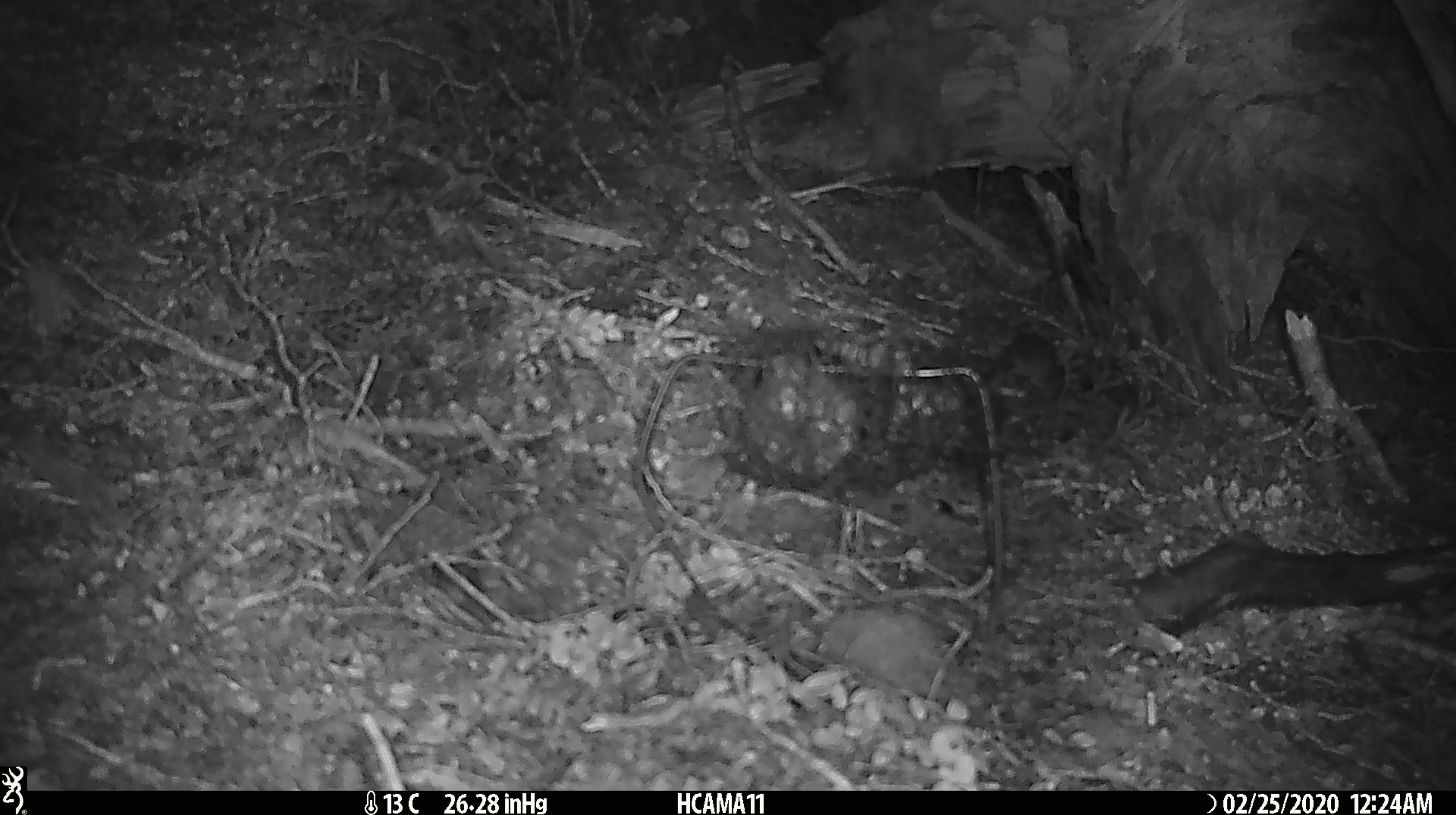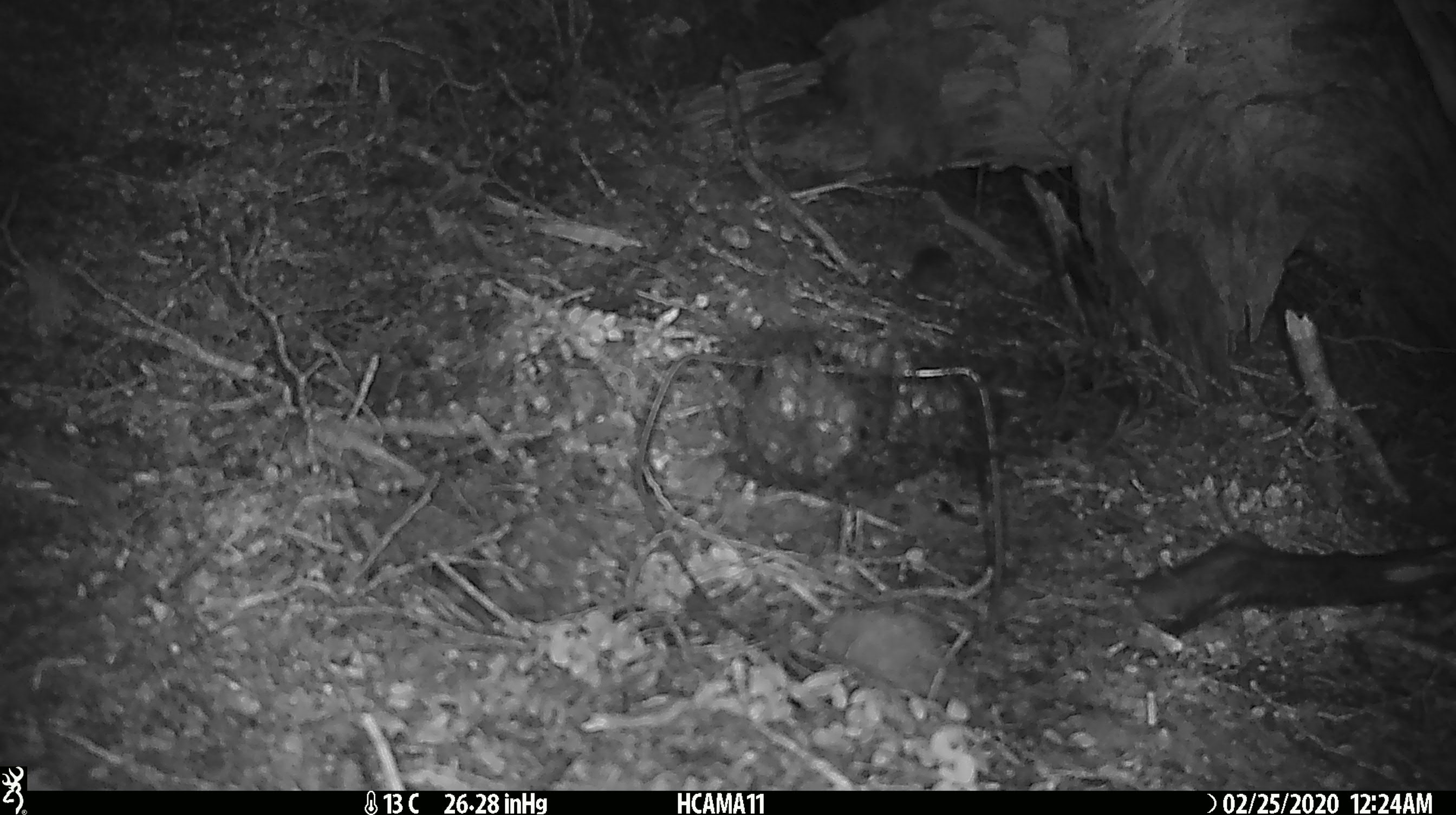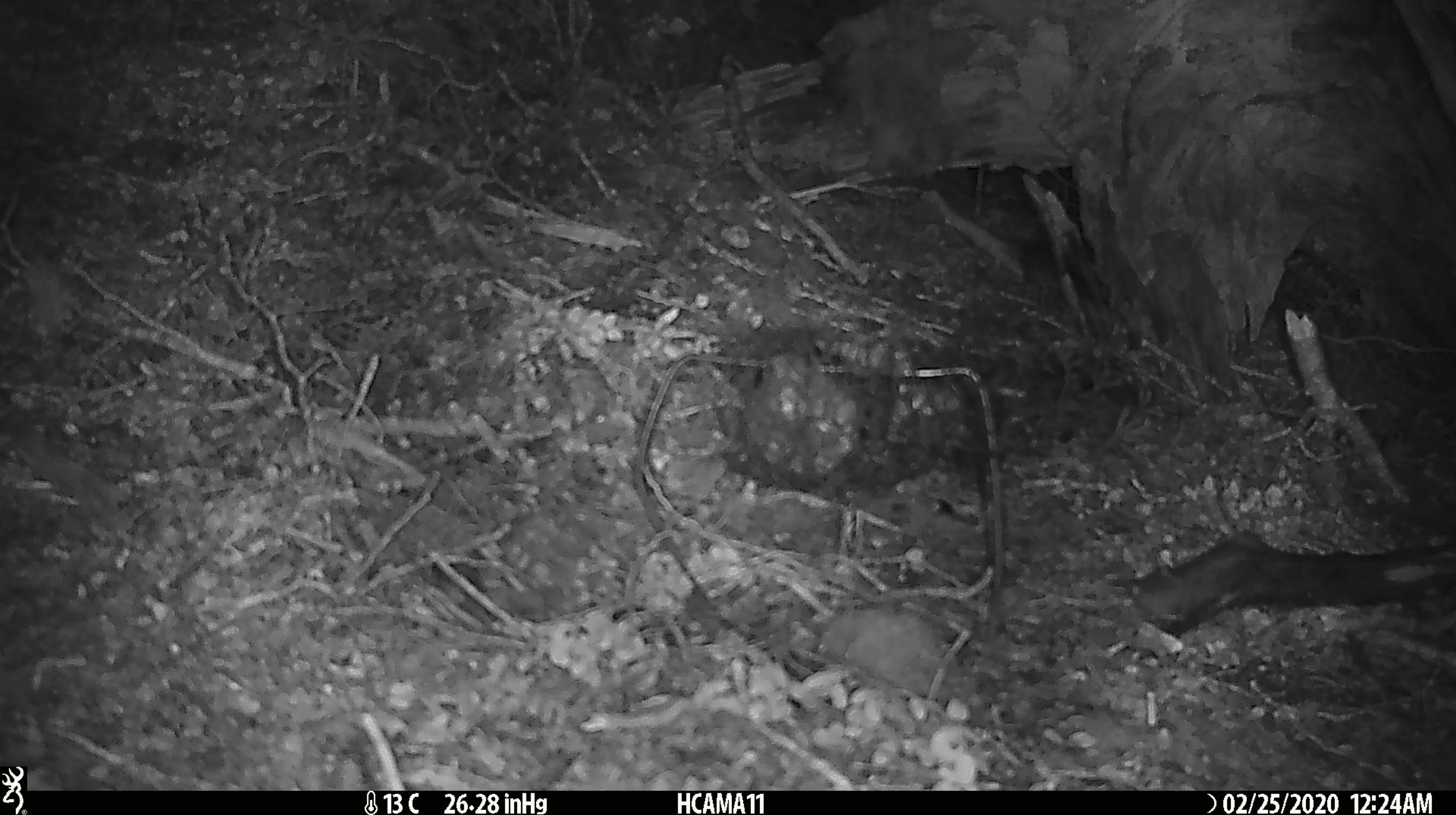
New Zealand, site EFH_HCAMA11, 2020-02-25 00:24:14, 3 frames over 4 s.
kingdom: Animalia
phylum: Chordata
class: Mammalia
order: Rodentia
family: Muridae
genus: Mus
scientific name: Mus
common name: mouse